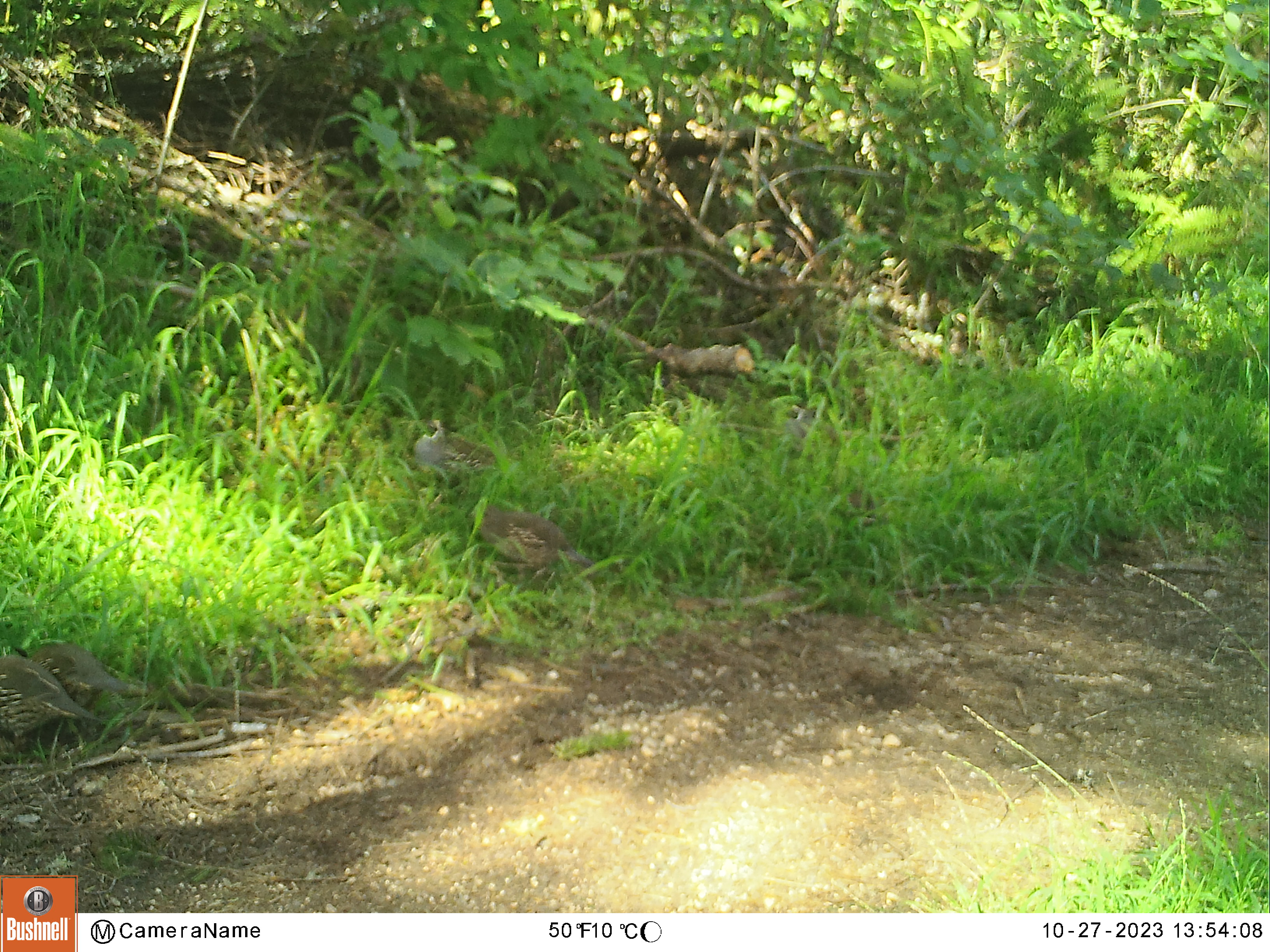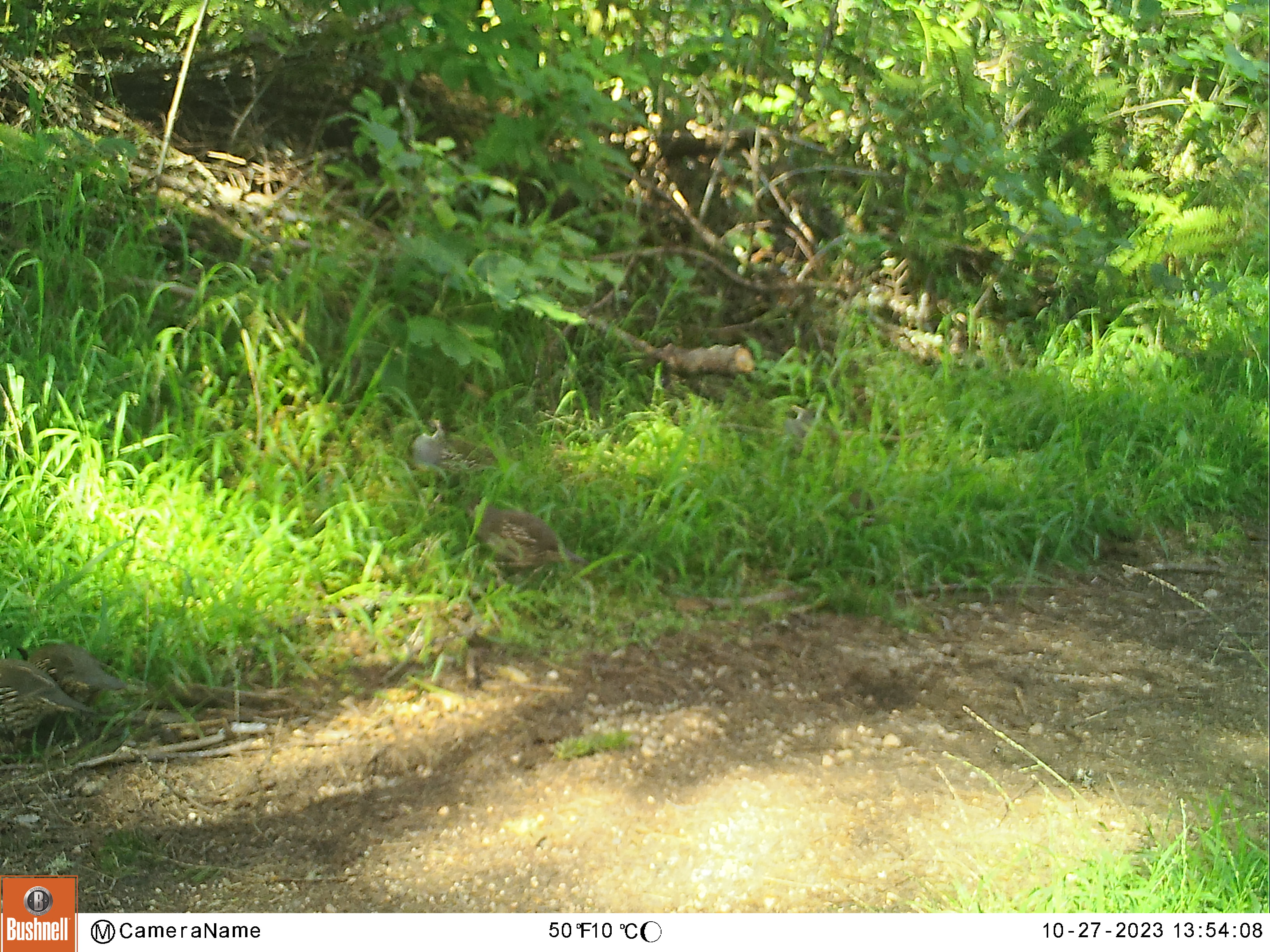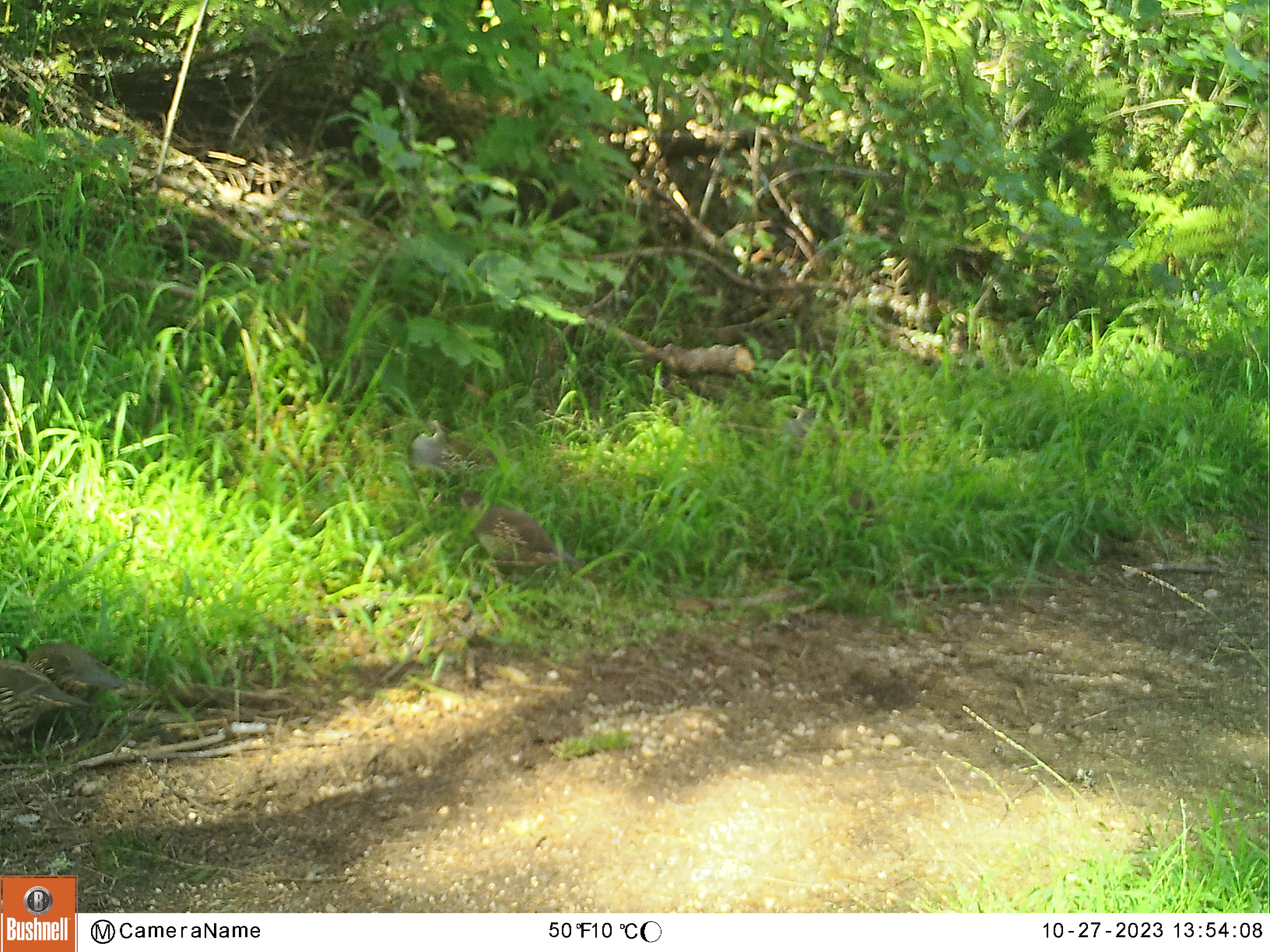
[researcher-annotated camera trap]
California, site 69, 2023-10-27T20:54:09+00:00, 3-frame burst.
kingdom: Animalia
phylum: Chordata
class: Aves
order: Galliformes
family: Odontophoridae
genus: Callipepla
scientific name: Callipepla californica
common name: california quail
California quail (Callipepla californica).